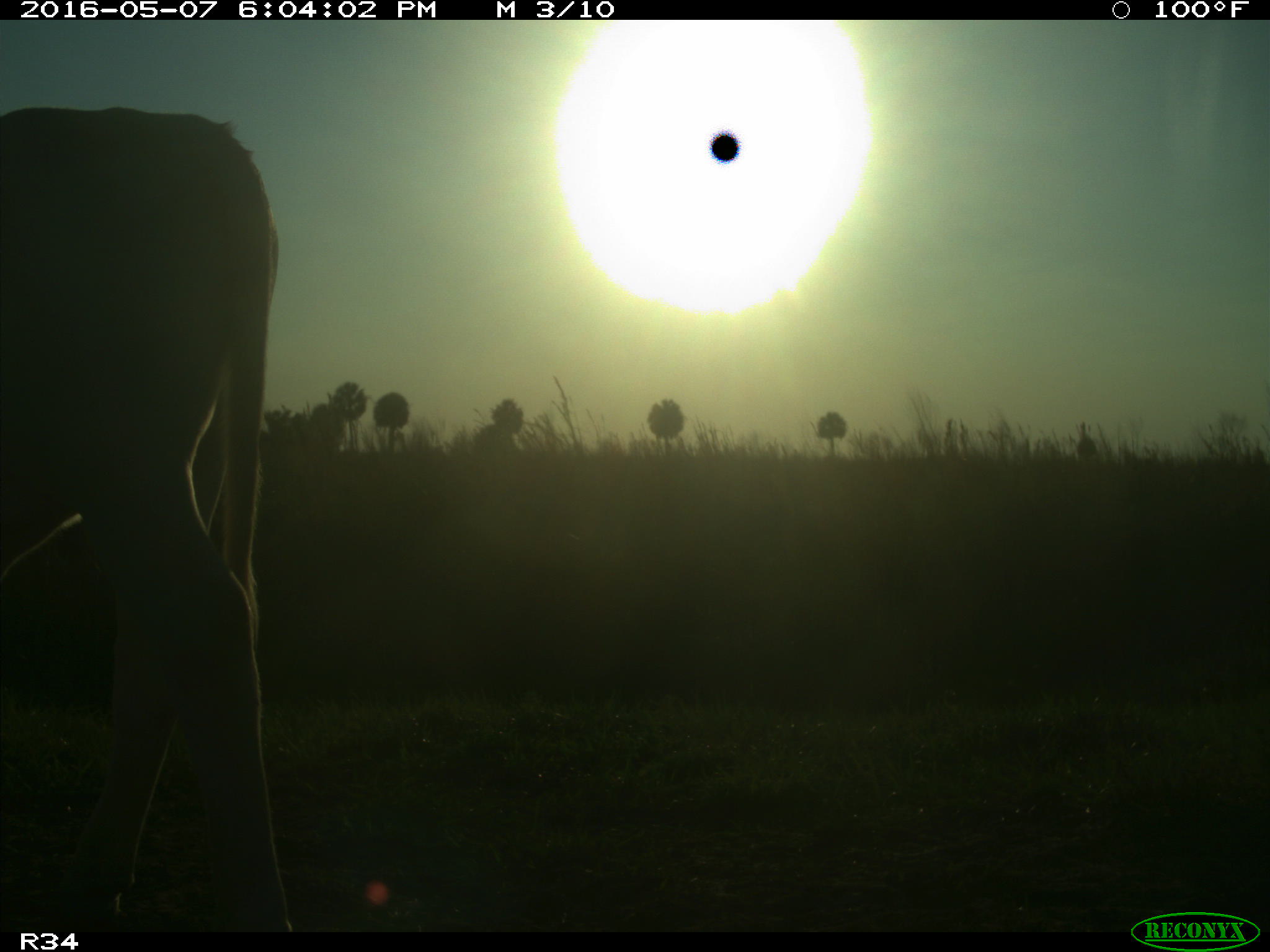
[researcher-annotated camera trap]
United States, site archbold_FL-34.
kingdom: Animalia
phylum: Chordata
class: Mammalia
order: Artiodactyla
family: Bovidae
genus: Bos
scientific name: Bos taurus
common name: domestic cow